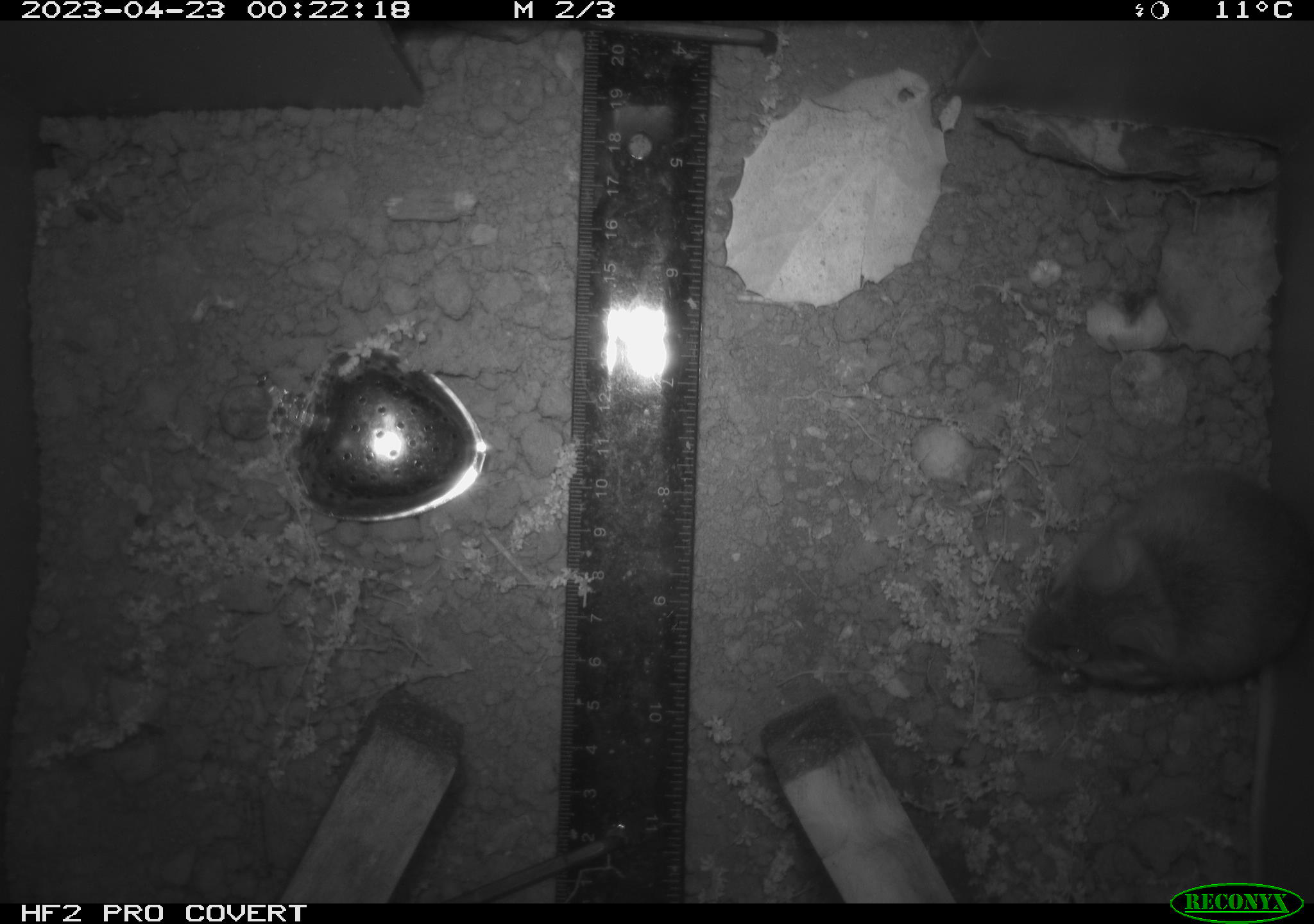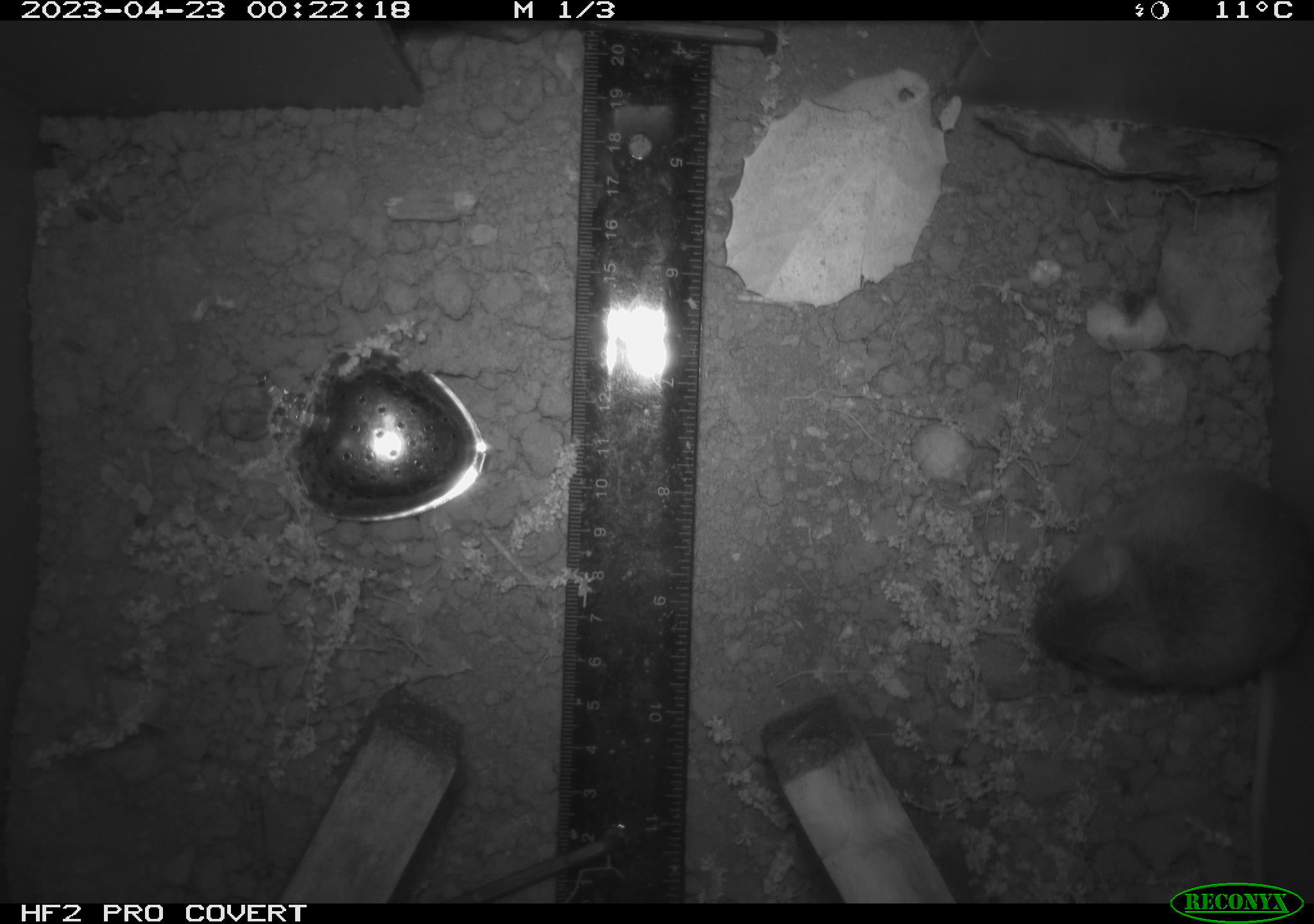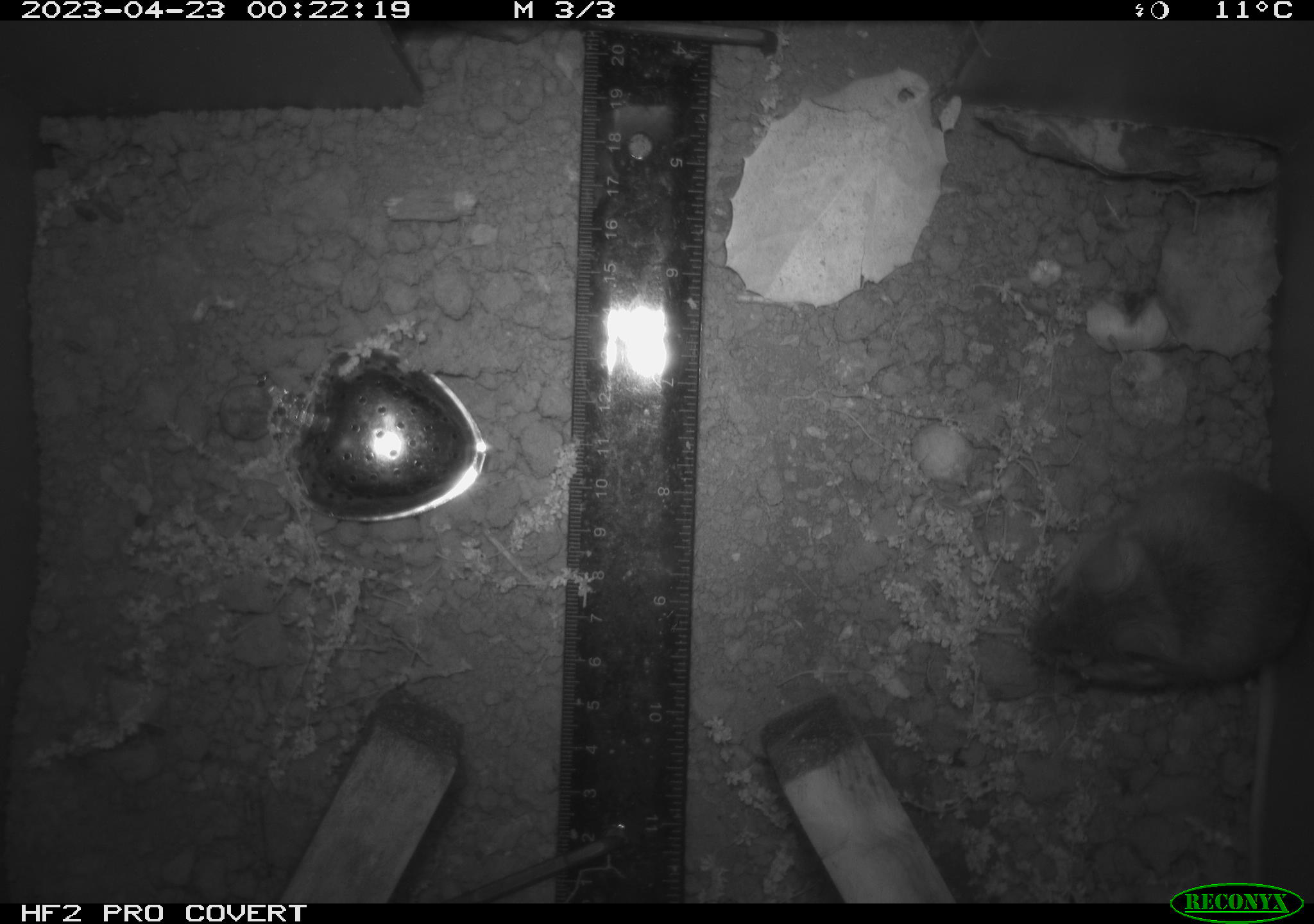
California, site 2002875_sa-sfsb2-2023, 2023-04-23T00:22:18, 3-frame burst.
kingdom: Animalia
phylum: Chordata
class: Mammalia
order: Rodentia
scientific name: Rodentia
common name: mouse species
Mouse species (Rodentia).